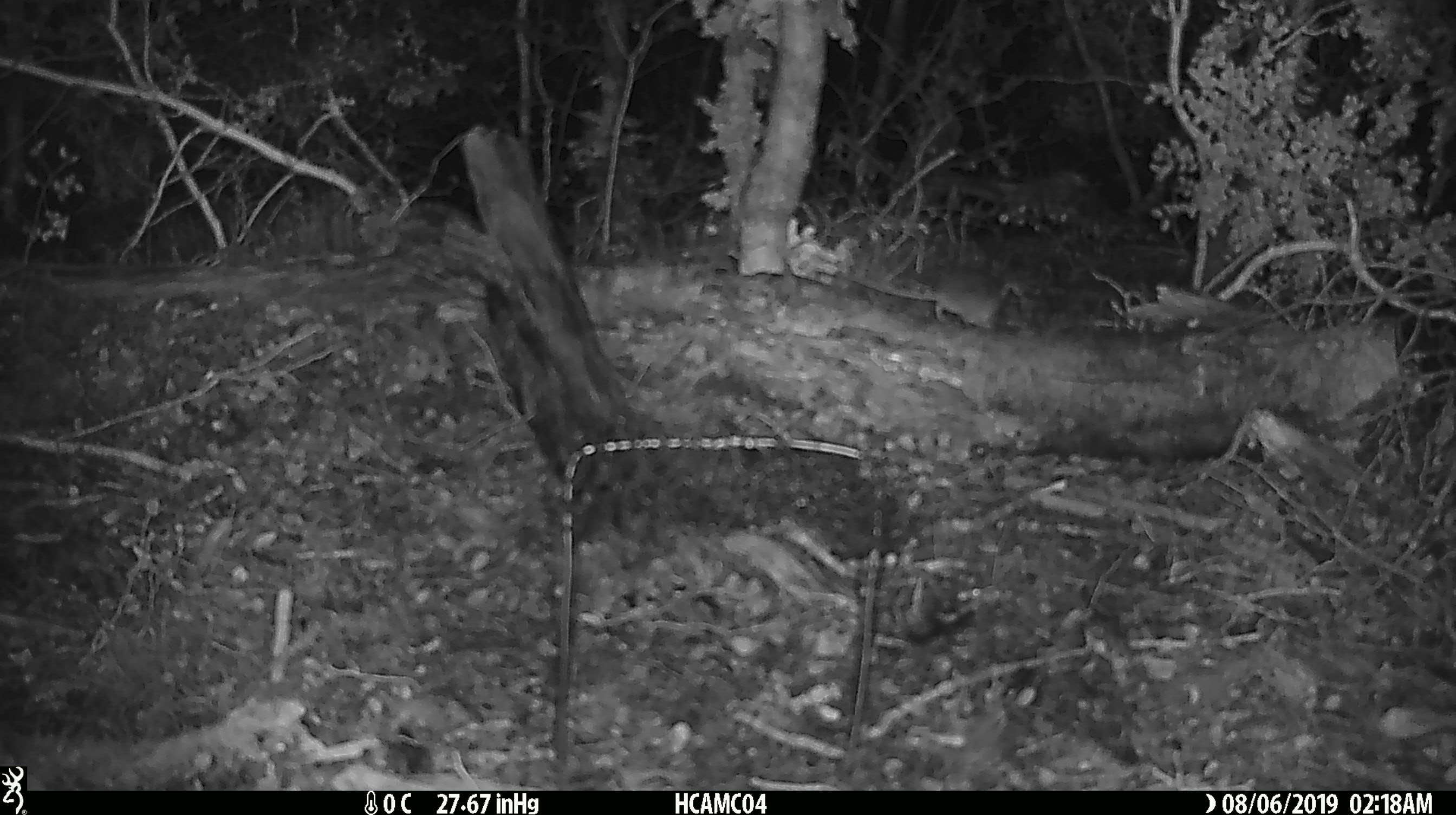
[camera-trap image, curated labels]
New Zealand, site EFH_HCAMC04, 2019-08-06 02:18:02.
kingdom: Animalia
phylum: Chordata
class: Mammalia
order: Rodentia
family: Muridae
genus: Mus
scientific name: Mus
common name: mouse